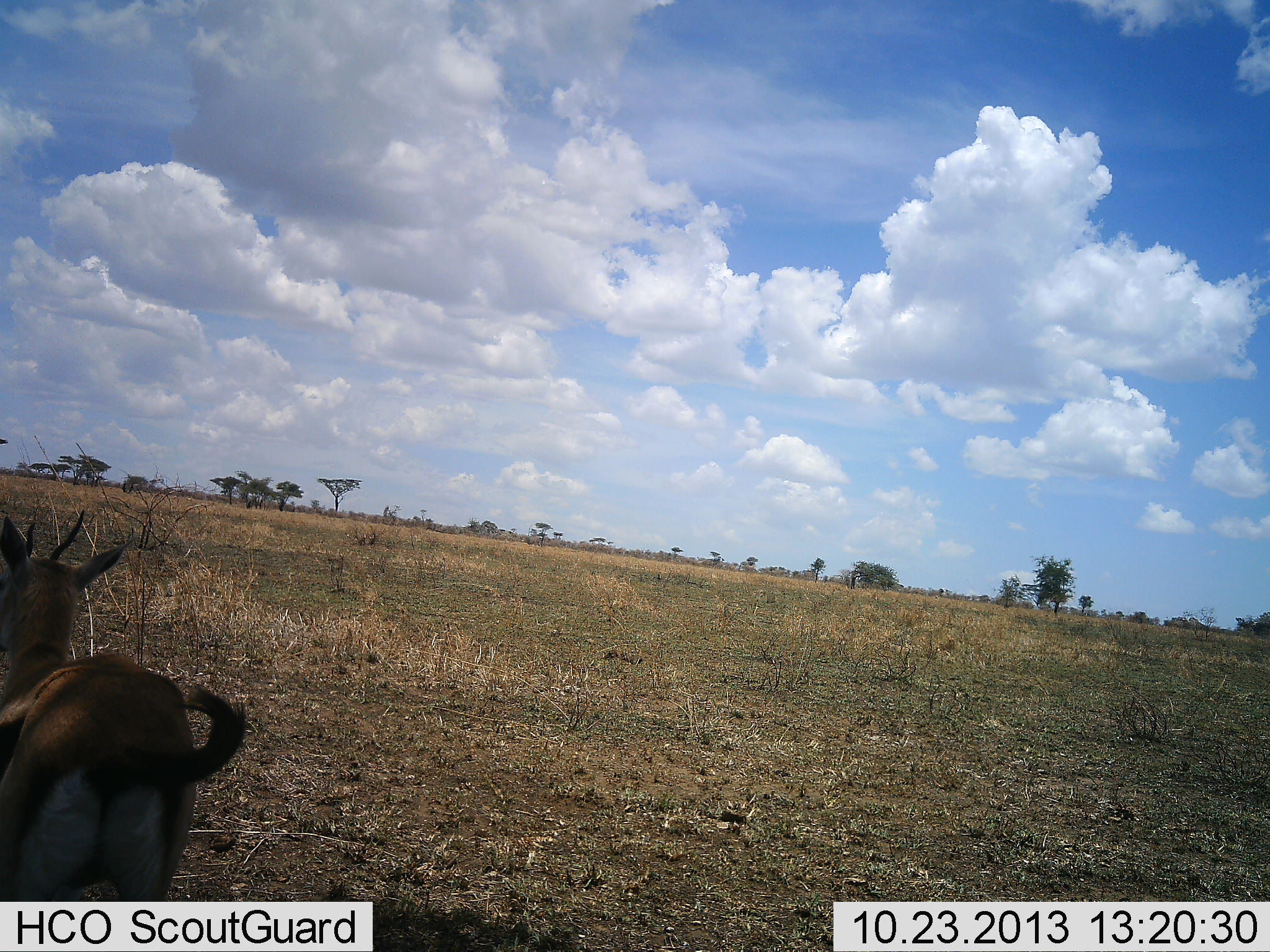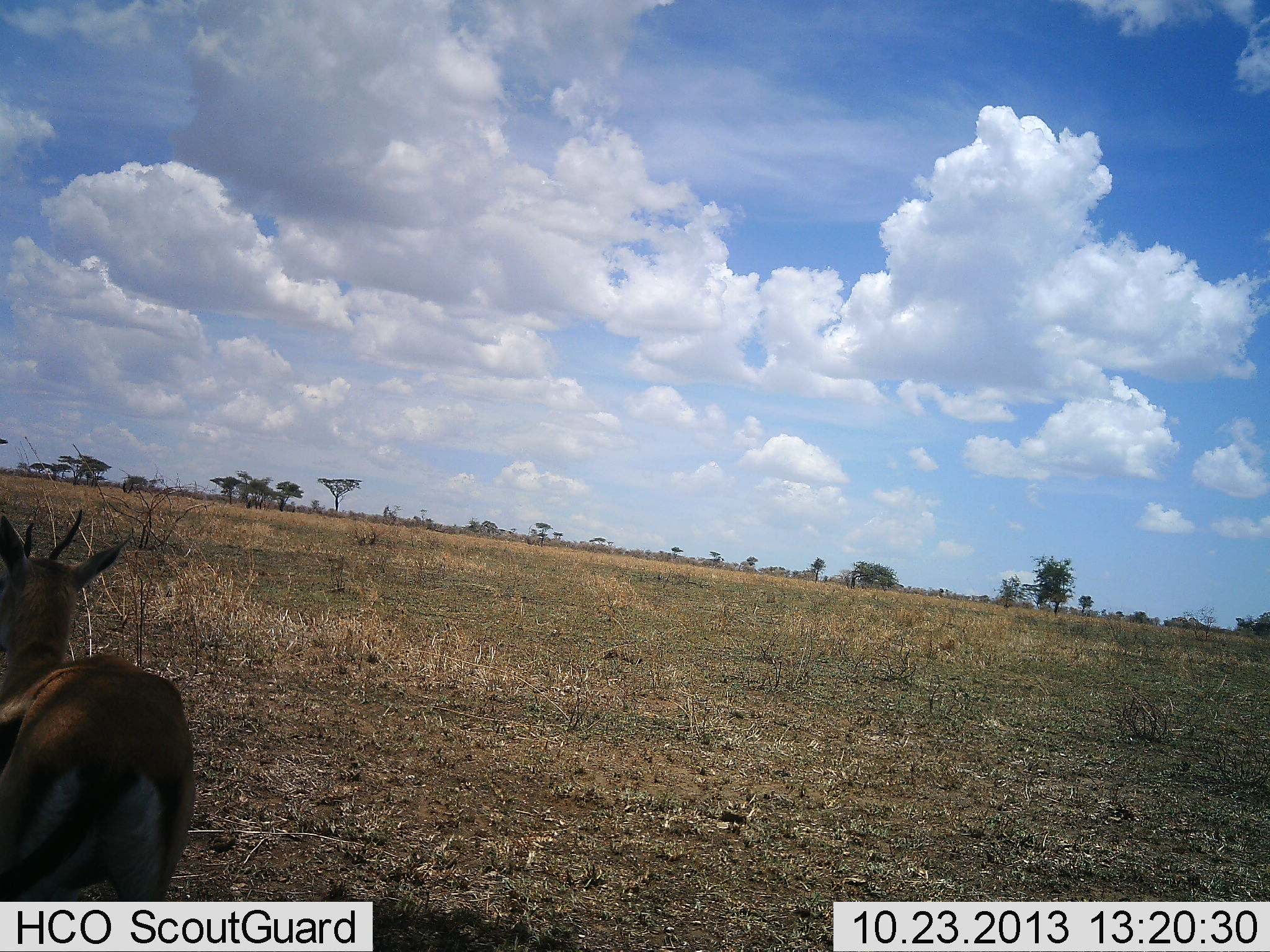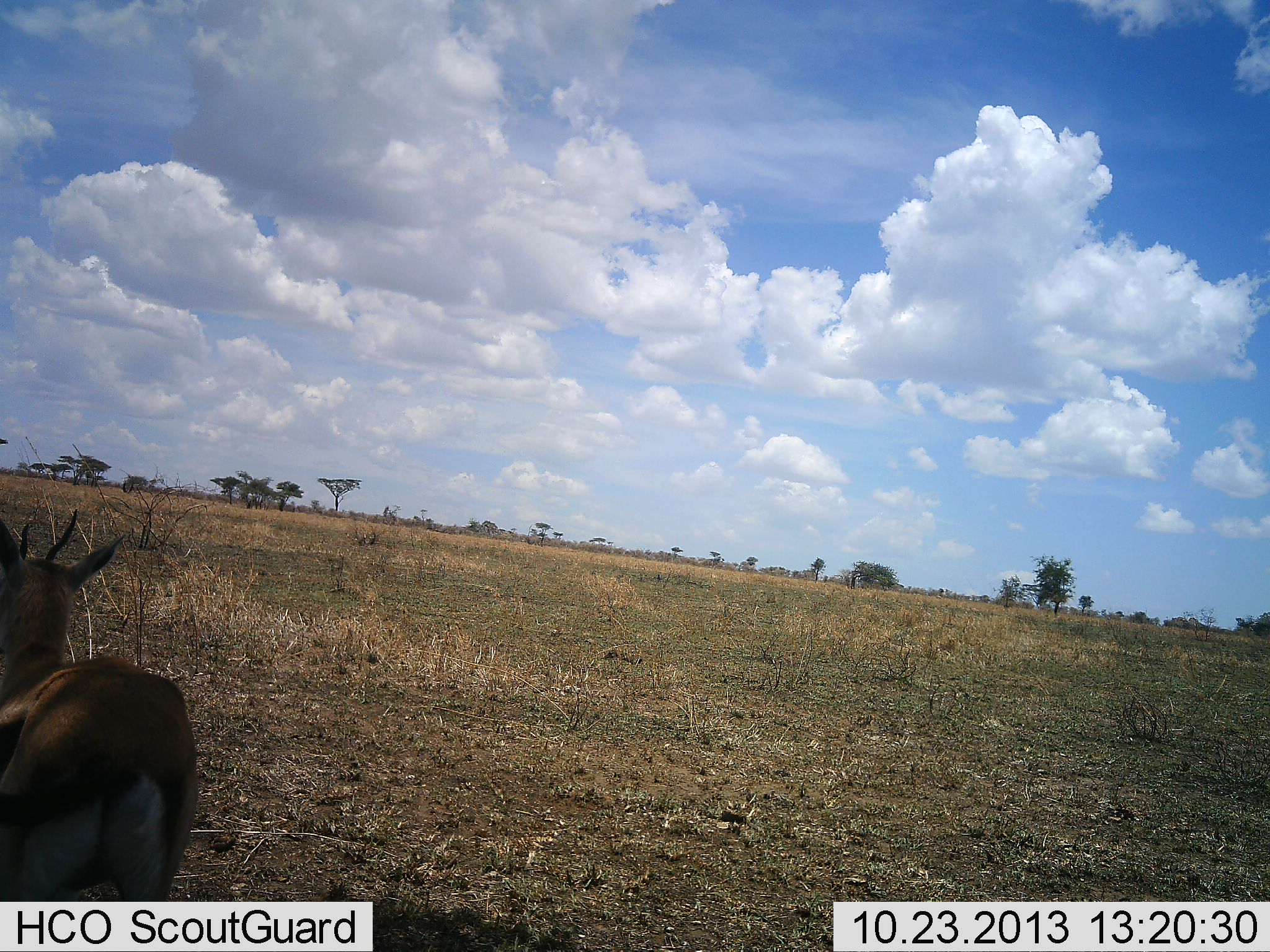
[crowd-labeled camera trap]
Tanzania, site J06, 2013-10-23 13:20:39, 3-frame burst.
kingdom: Animalia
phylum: Chordata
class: Mammalia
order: Artiodactyla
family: Bovidae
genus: Eudorcas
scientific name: Eudorcas thomsonii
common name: thomson's gazelle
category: gazellethomsons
Gazellethomsons (thomson's gazelle) (Eudorcas thomsonii), count 1. Behavior (volunteer vote fractions): standing 95%, resting 0%, moving 5%, interacting 0%. Young present (vote fraction): 0%. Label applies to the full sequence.